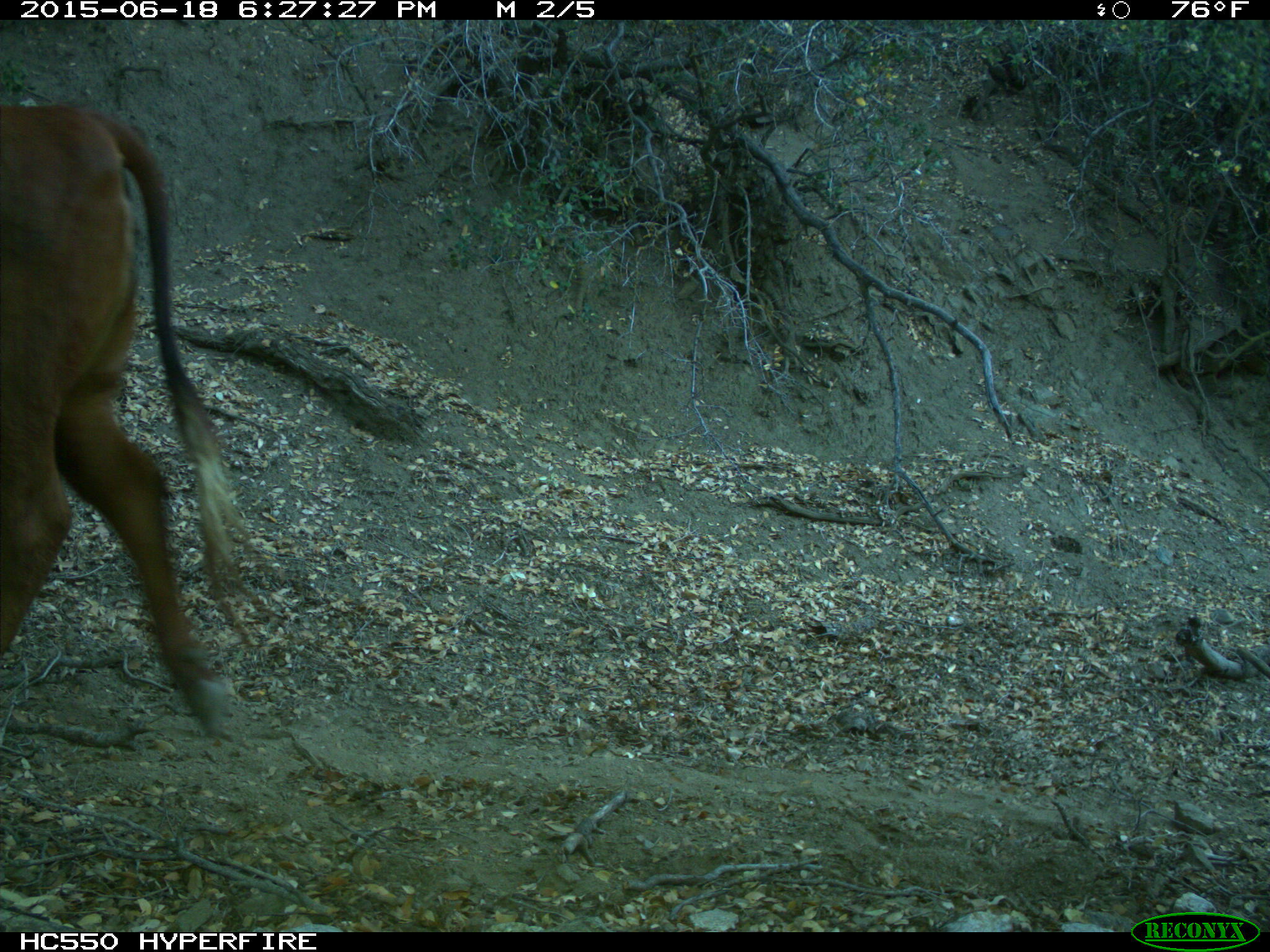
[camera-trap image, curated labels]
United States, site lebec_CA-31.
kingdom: Animalia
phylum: Chordata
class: Mammalia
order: Artiodactyla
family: Bovidae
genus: Bos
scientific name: Bos taurus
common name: domestic cow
Bos taurus (domestic cow).